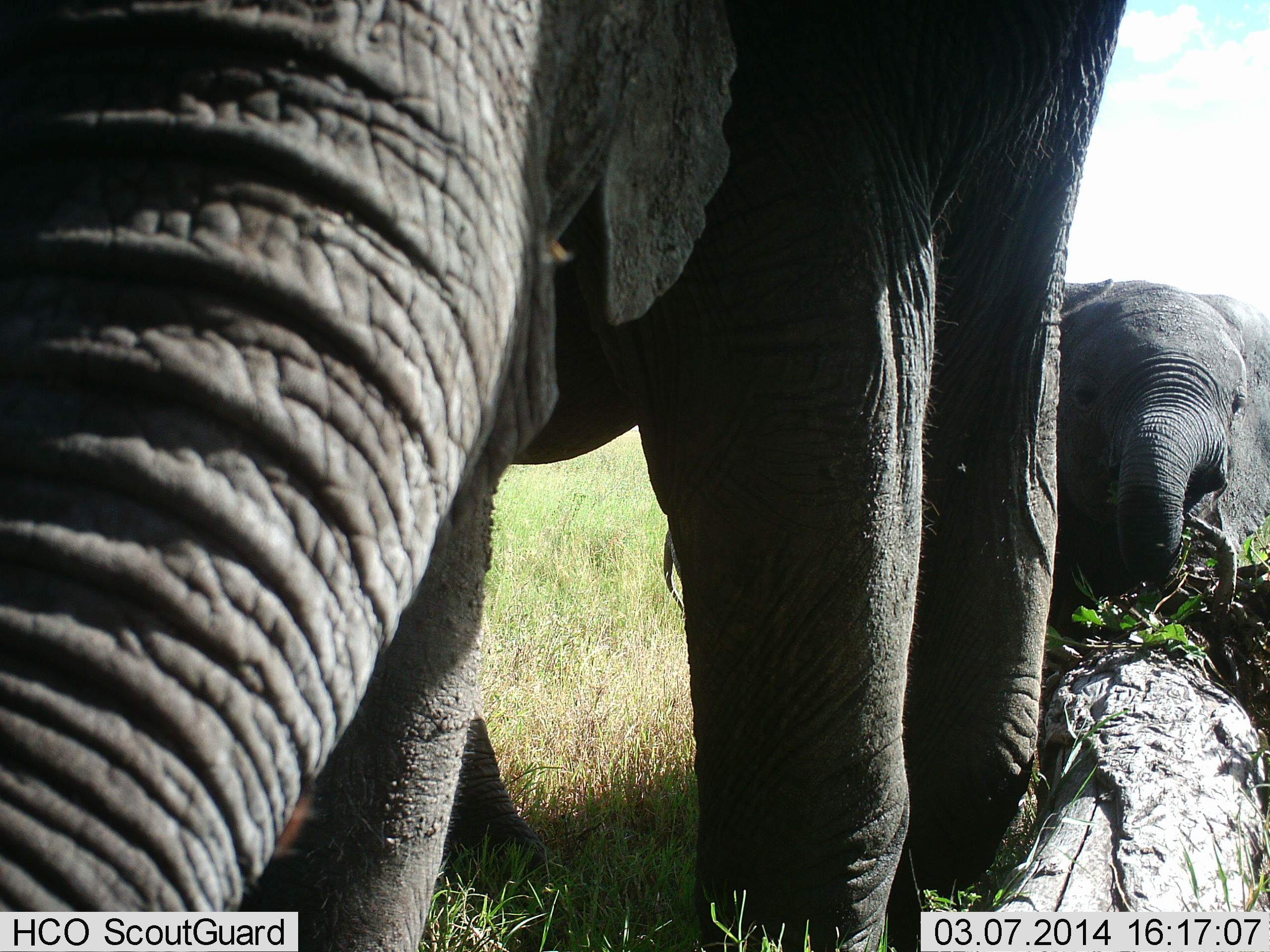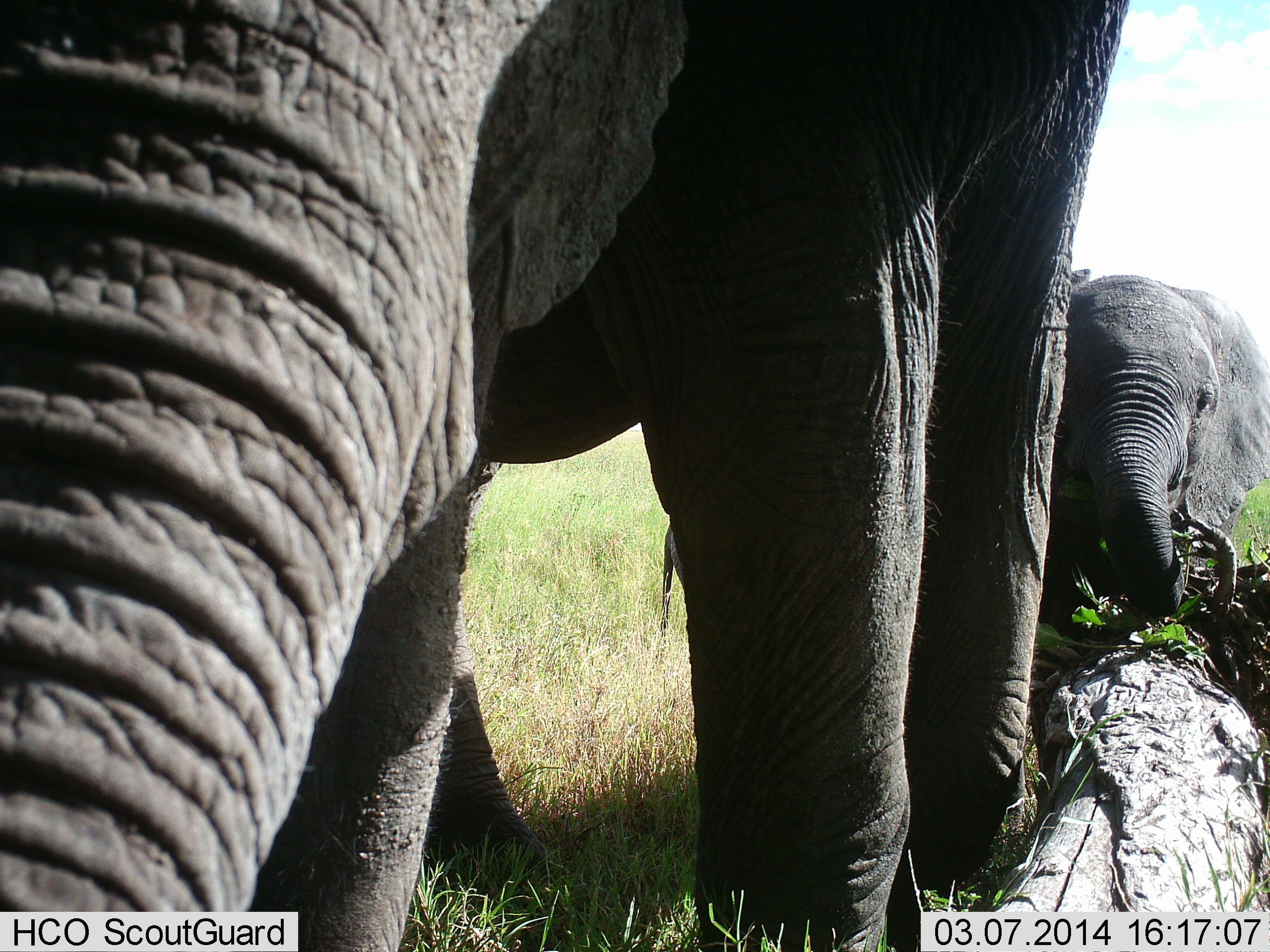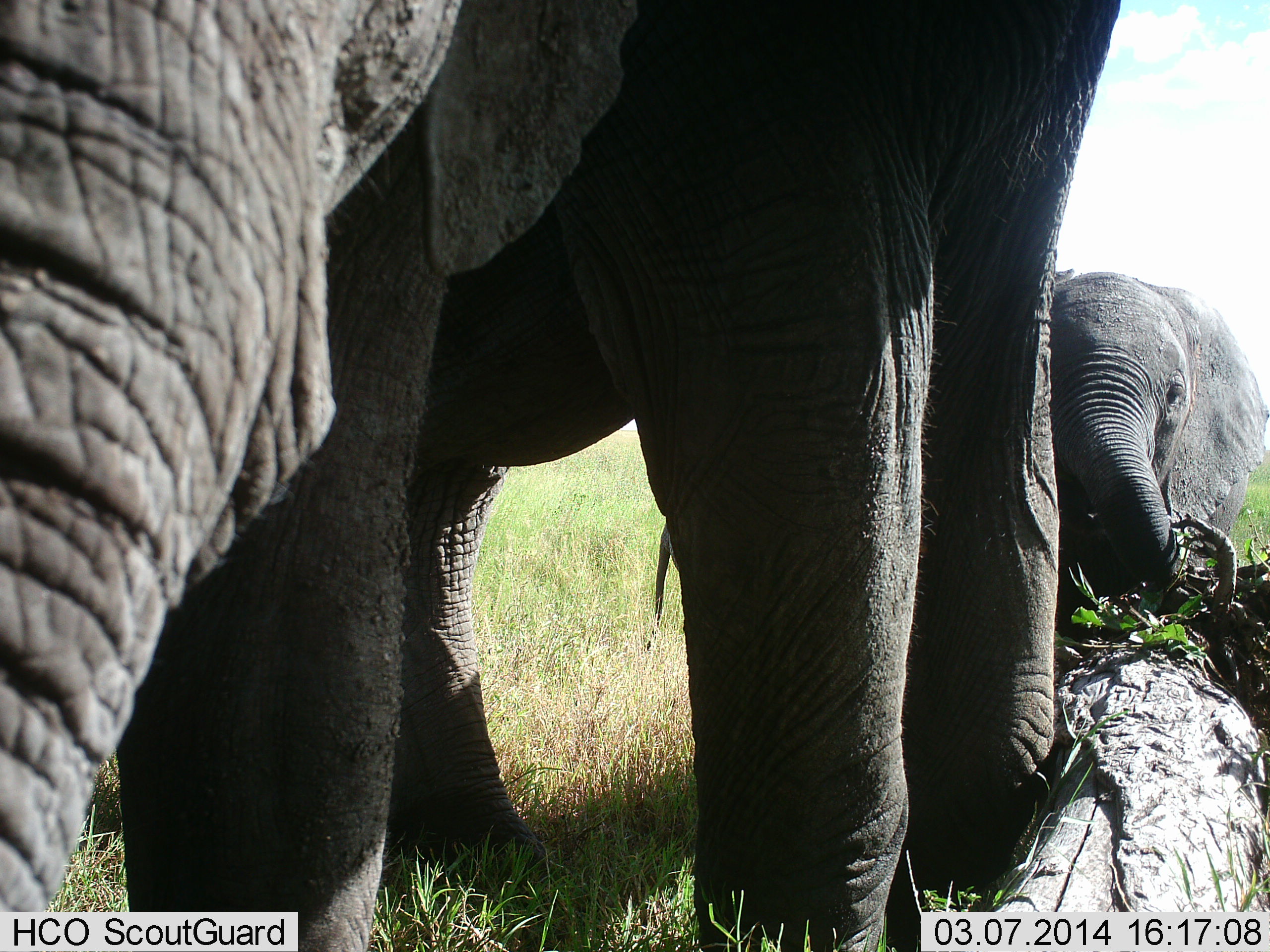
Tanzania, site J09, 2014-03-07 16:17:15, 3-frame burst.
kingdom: Animalia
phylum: Chordata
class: Mammalia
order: Proboscidea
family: Elephantidae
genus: Loxodonta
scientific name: Loxodonta africana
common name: african bush elephant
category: elephant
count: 2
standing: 90%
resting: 0%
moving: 10%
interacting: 10%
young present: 80%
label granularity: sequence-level